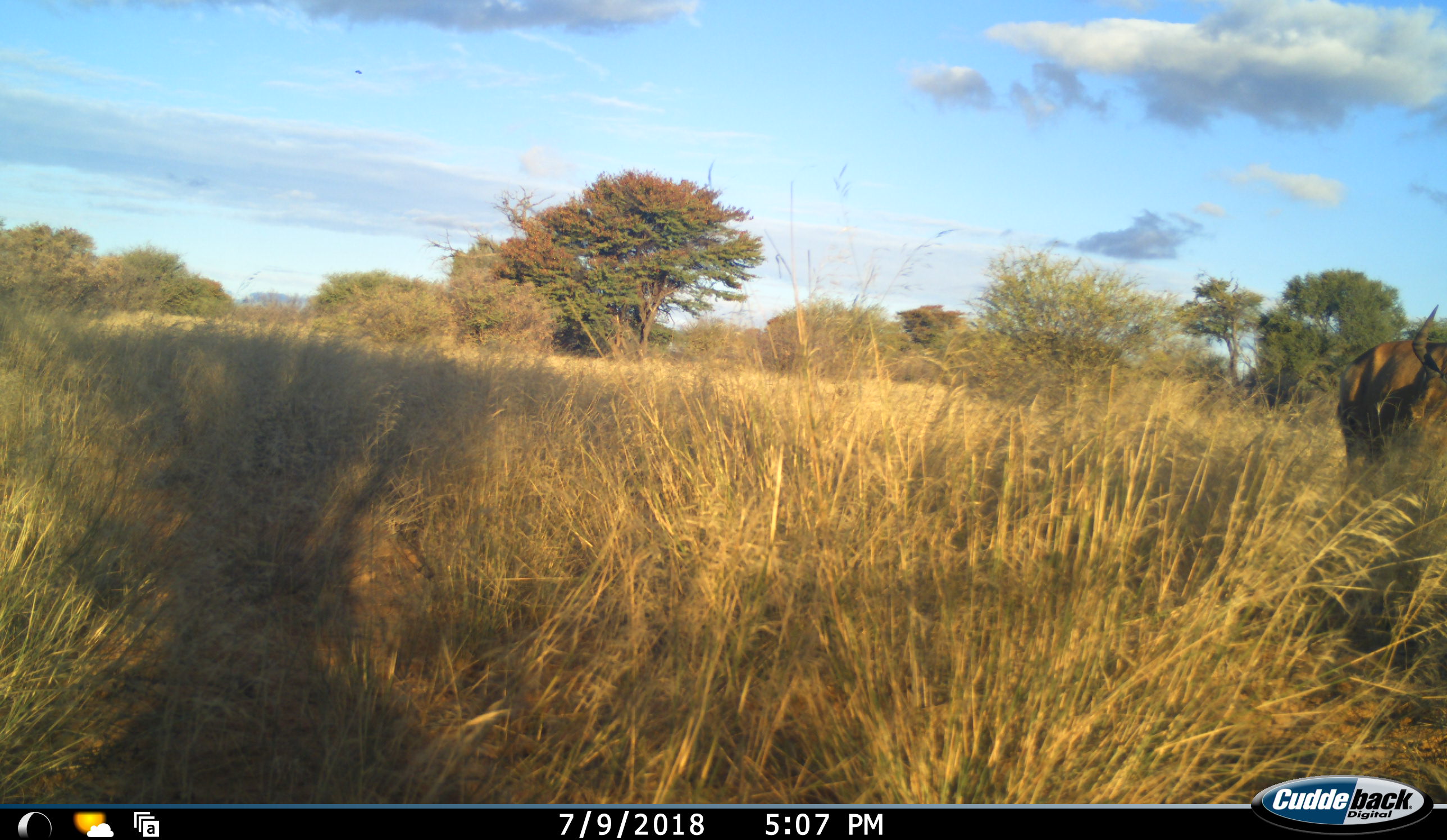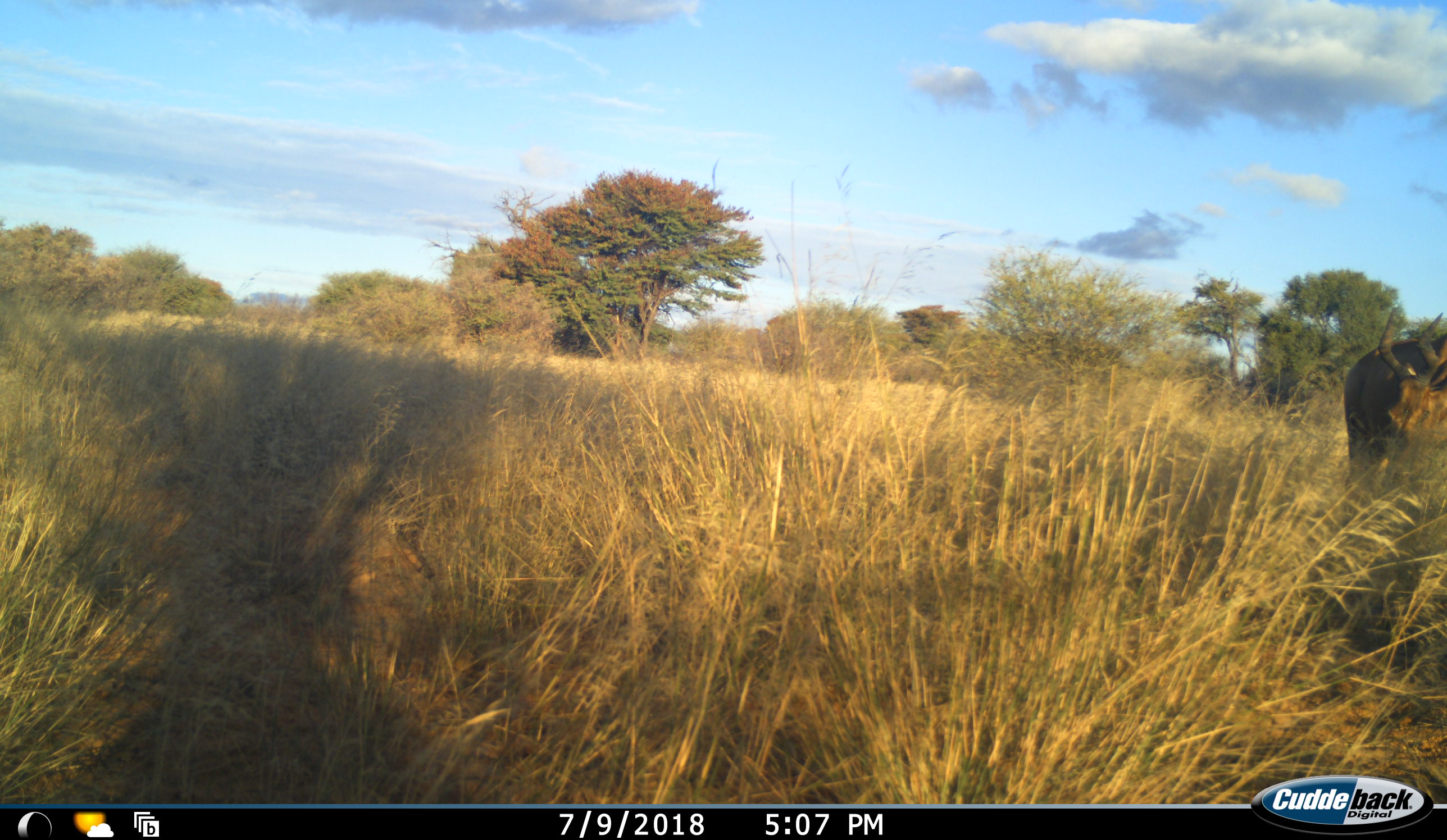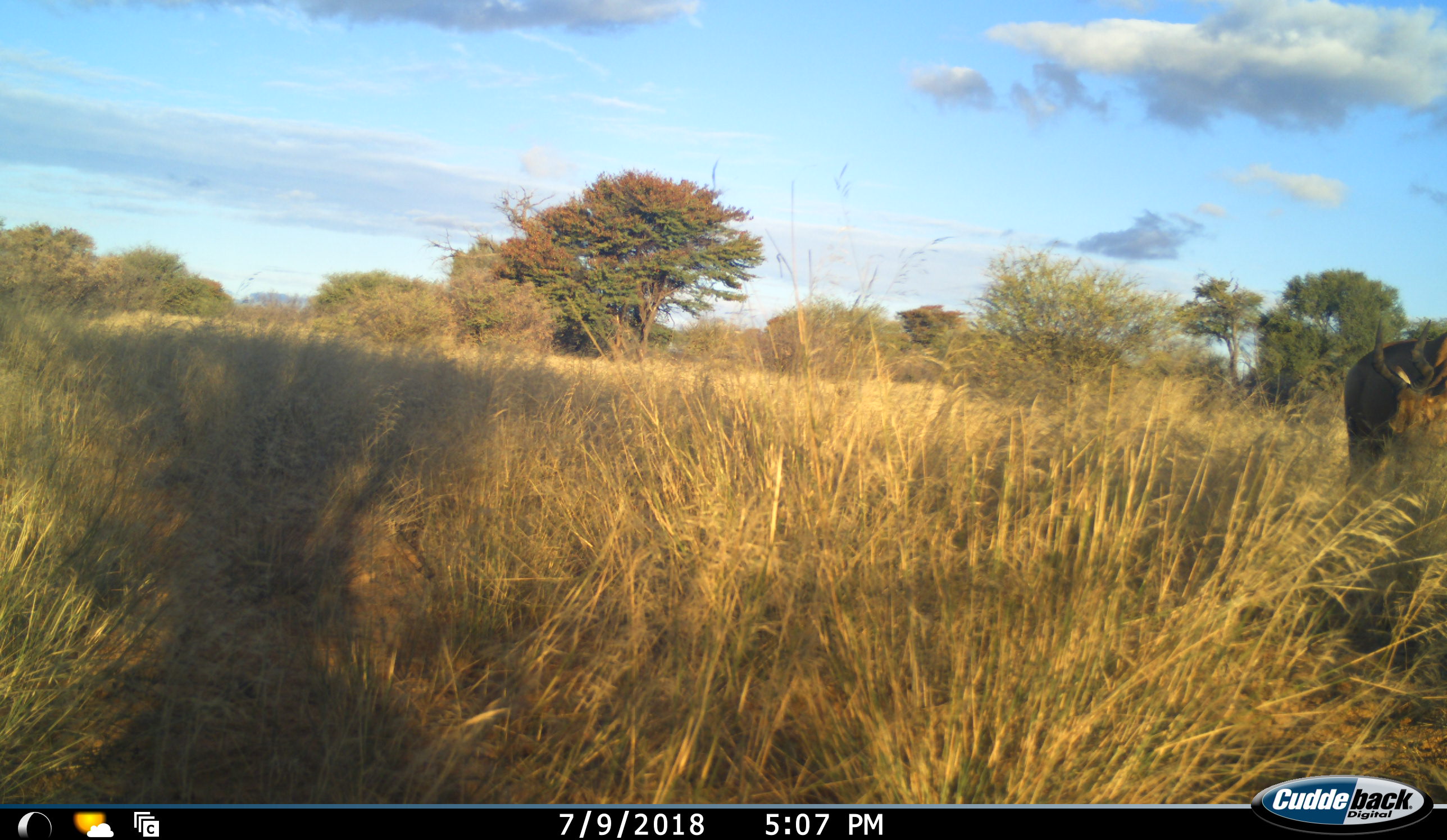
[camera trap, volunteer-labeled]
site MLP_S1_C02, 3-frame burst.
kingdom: Animalia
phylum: Chordata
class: Mammalia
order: Artiodactyla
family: Bovidae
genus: Alcelaphus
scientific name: Alcelaphus buselaphus caama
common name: red hartebeest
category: hartebeestred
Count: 1.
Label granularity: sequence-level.